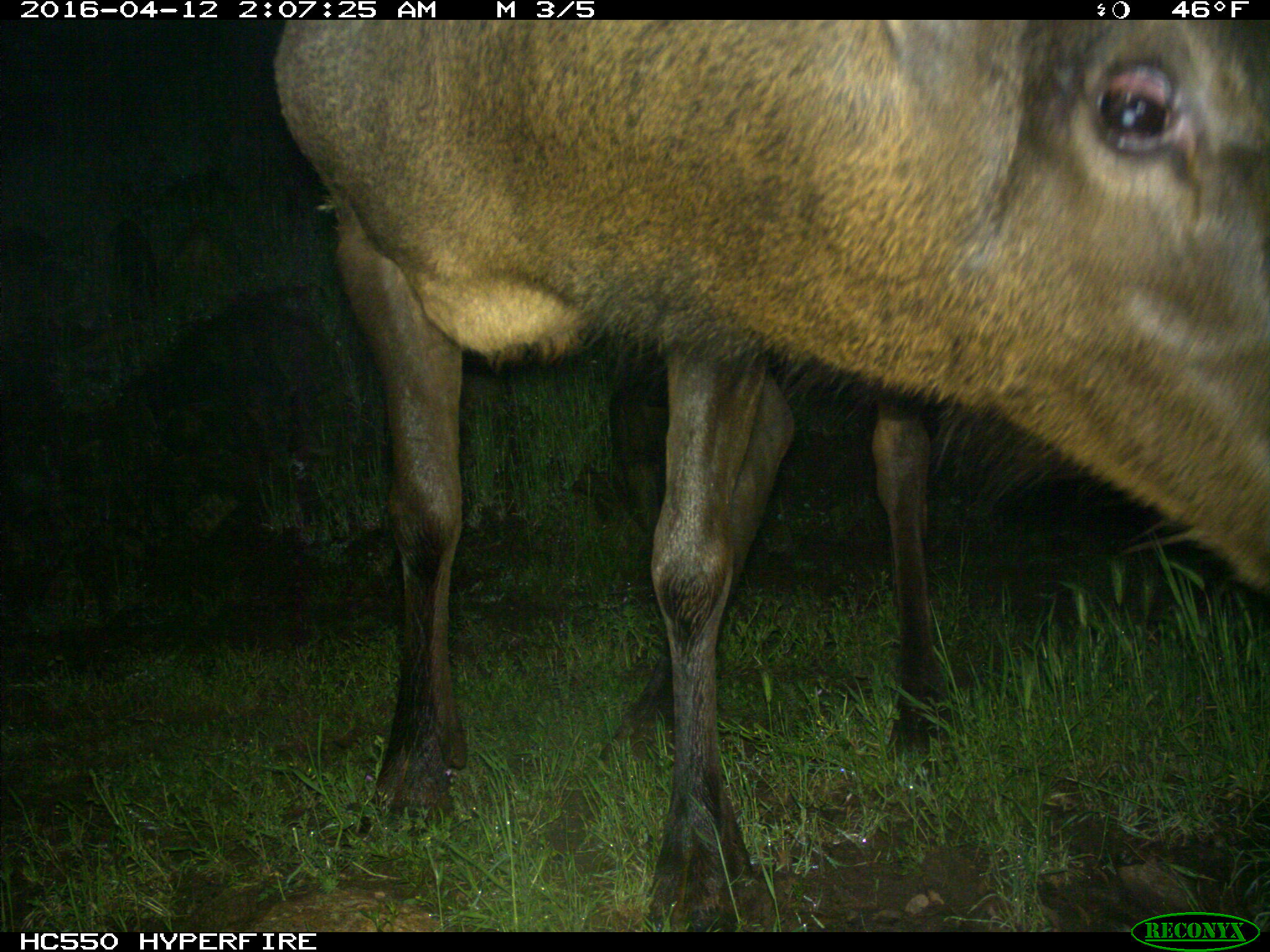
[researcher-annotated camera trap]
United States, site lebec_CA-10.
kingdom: Animalia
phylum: Chordata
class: Mammalia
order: Artiodactyla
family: Cervidae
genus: Cervus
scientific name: Cervus canadensis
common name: elk